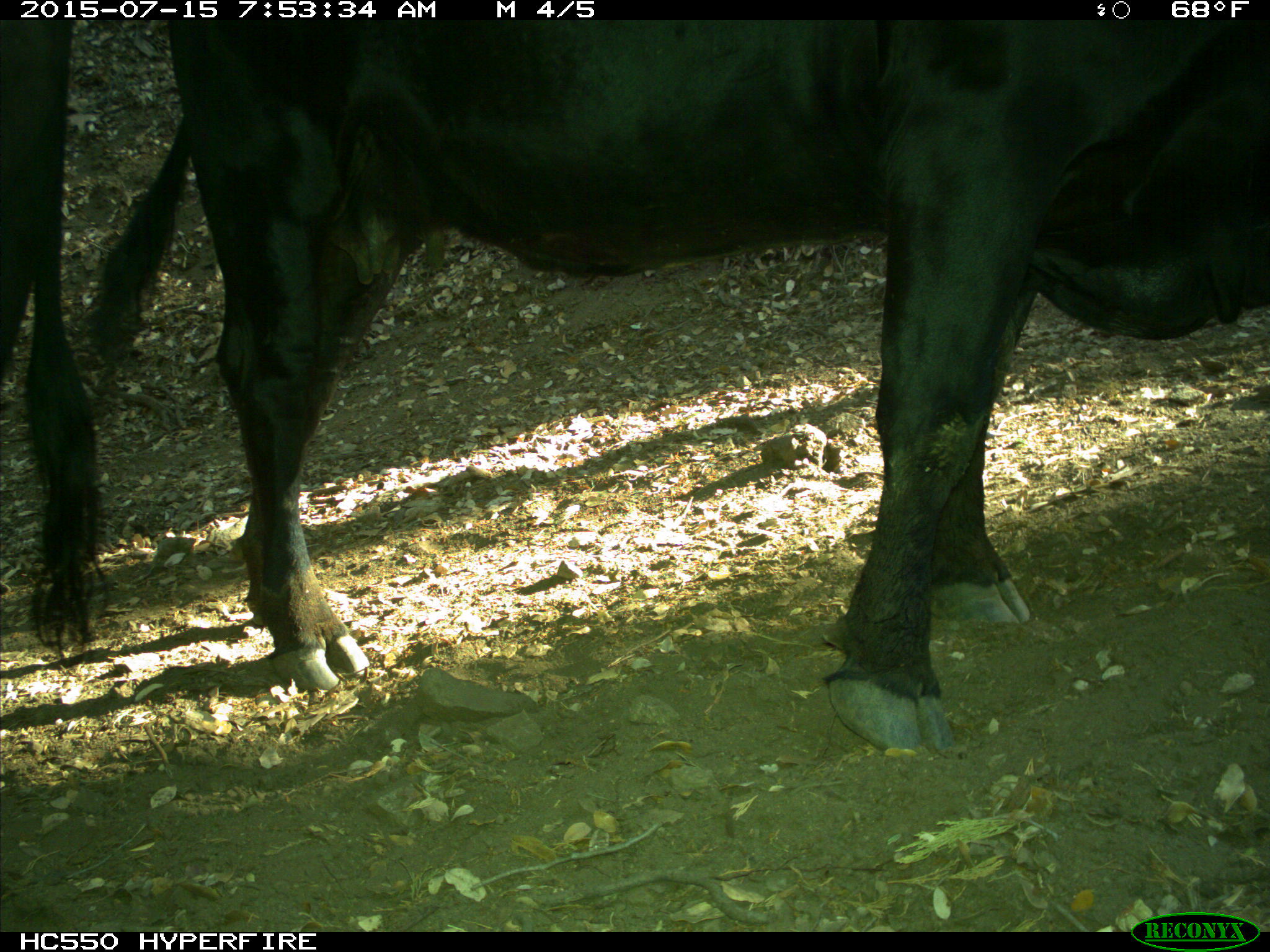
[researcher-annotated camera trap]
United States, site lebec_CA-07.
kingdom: Animalia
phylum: Chordata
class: Mammalia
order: Artiodactyla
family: Bovidae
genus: Bos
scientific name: Bos taurus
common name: domestic cow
Bos taurus (domestic cow).